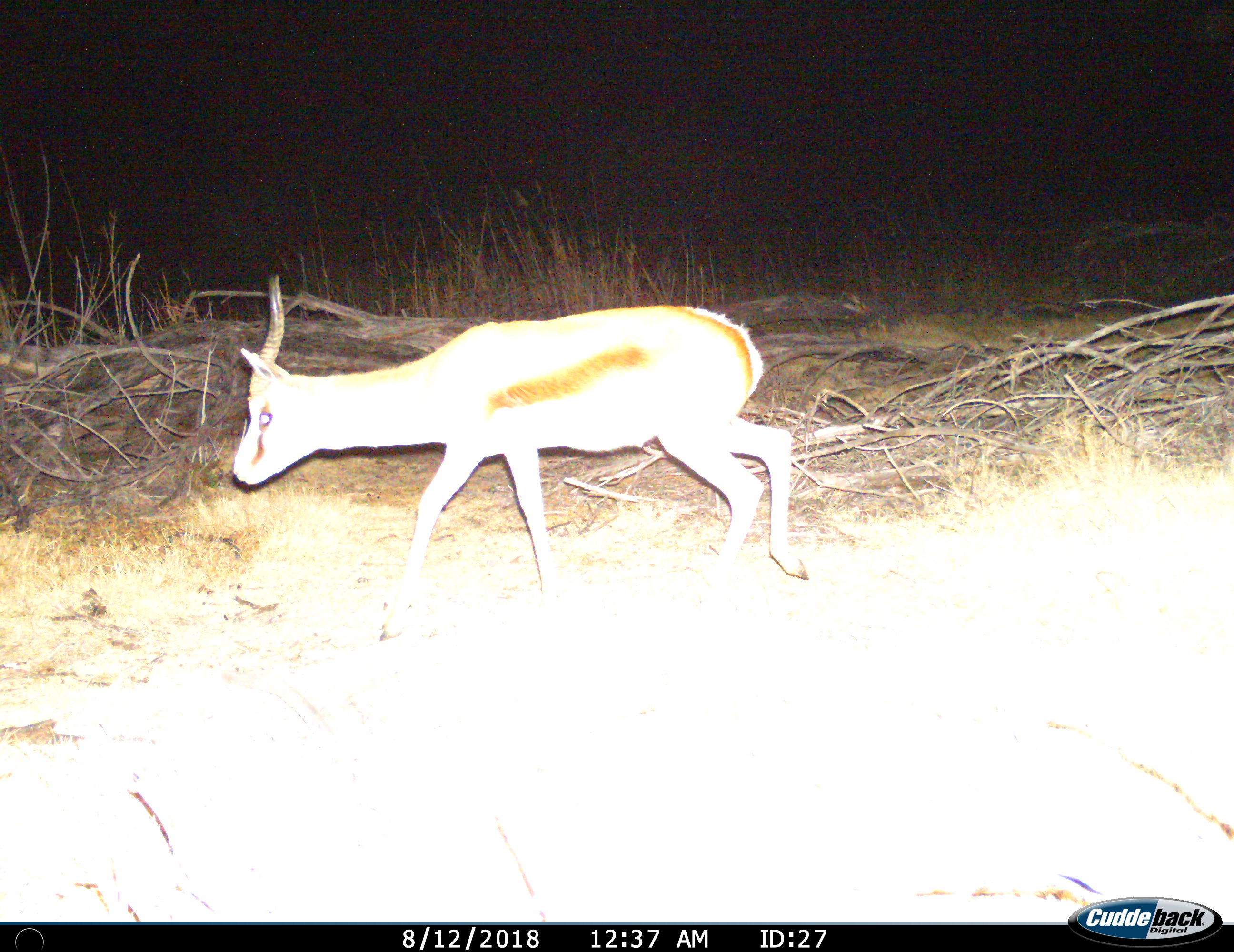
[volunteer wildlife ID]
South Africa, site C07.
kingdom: Animalia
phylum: Chordata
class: Mammalia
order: Artiodactyla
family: Bovidae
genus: Antidorcas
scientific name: Antidorcas marsupialis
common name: springbok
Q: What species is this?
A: Springbok (Antidorcas marsupialis).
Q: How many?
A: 1.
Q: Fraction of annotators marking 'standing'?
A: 0%.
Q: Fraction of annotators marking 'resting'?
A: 0%.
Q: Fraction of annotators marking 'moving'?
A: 100%.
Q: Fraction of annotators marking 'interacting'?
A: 0%.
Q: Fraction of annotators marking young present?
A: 0%.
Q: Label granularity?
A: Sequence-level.